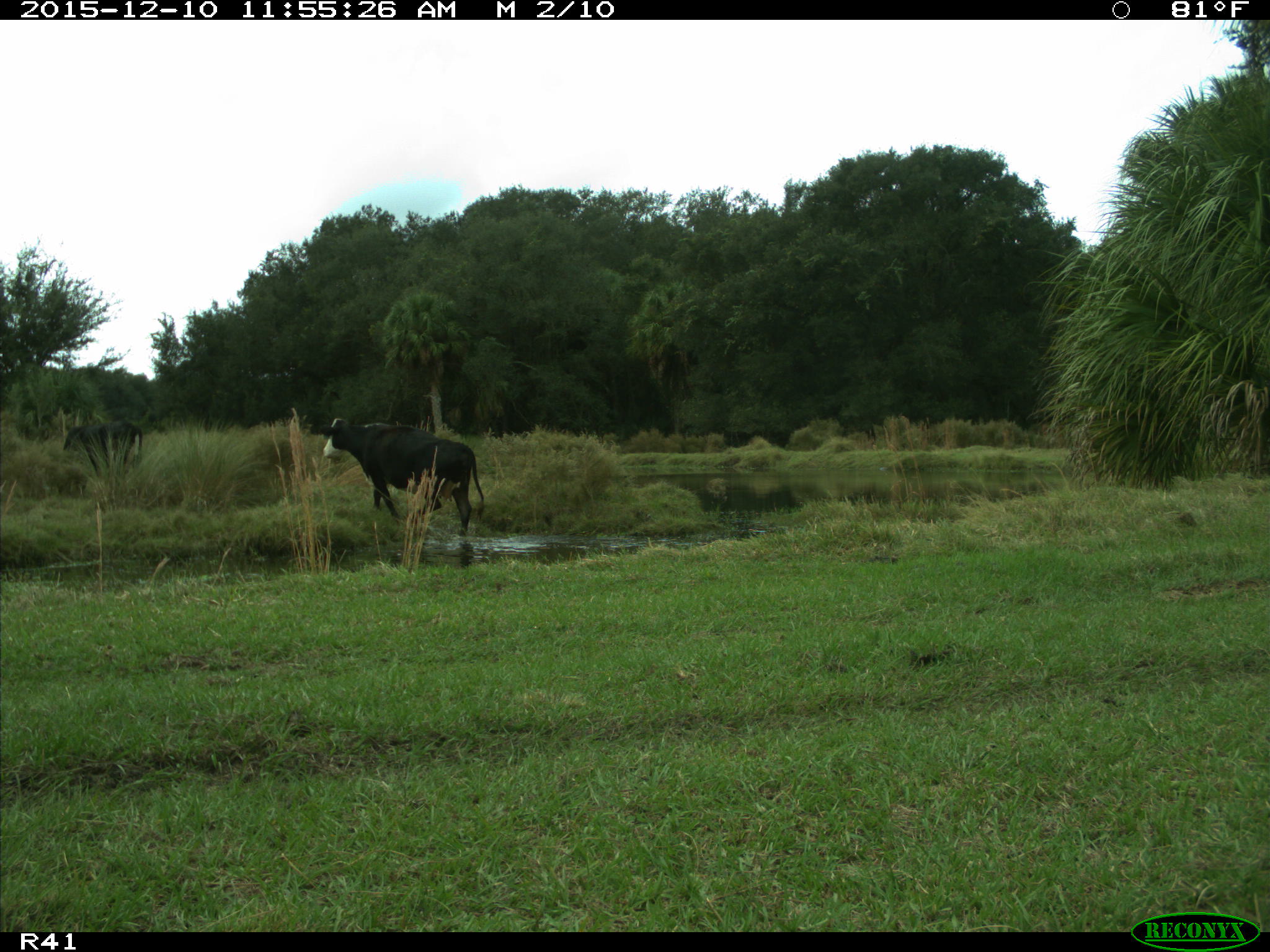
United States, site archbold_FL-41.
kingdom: Animalia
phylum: Chordata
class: Mammalia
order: Artiodactyla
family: Bovidae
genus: Bos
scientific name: Bos taurus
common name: domestic cow